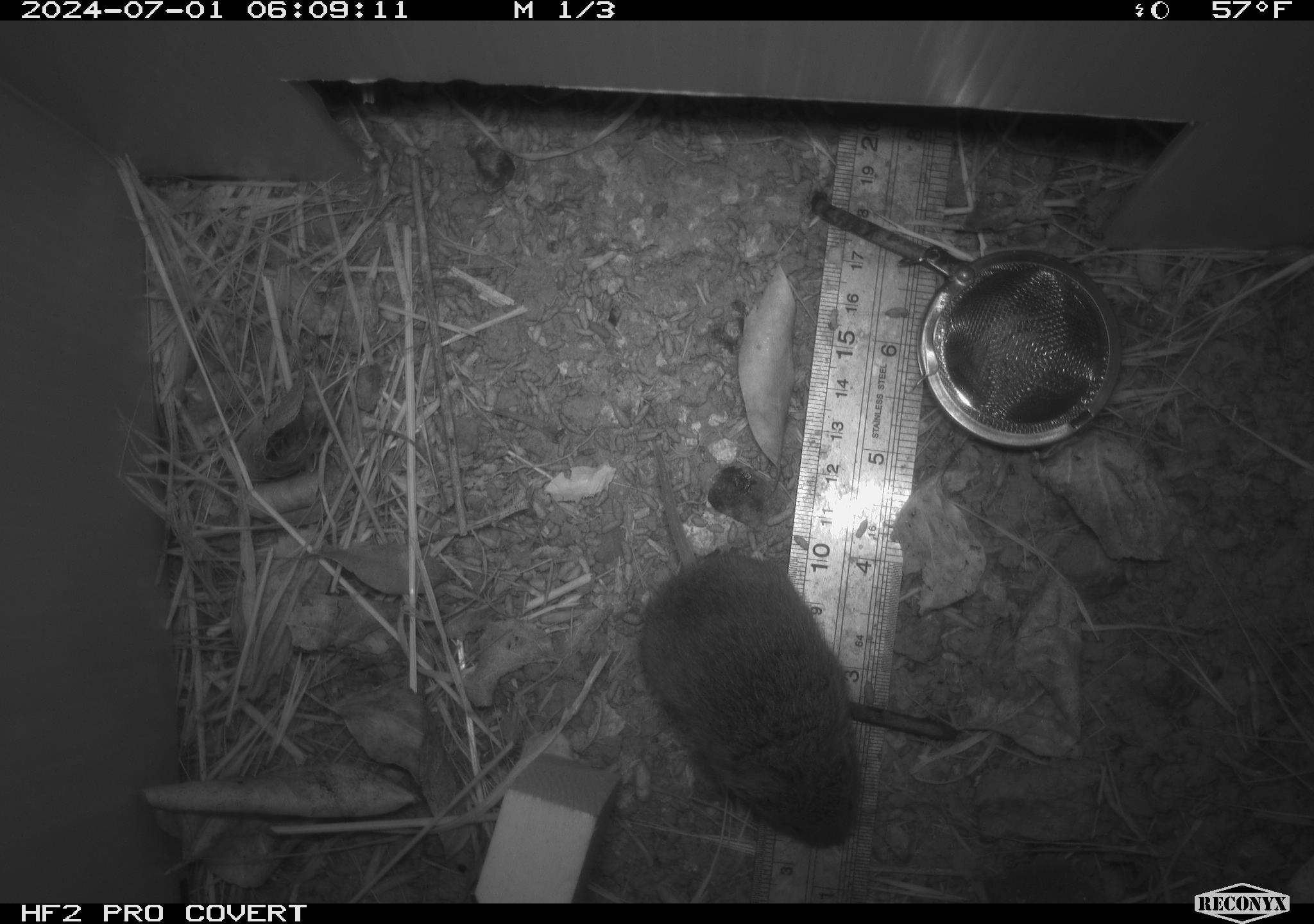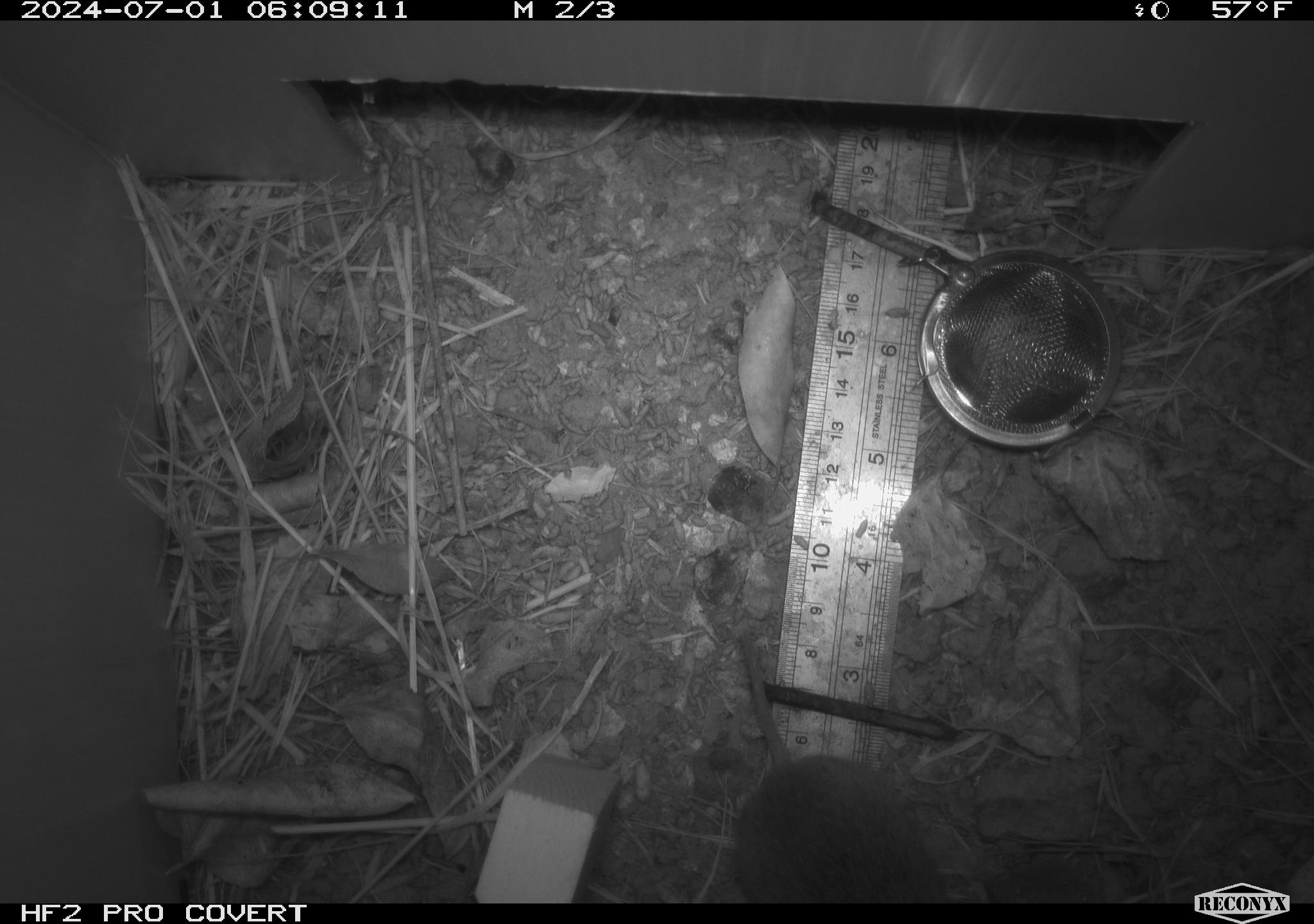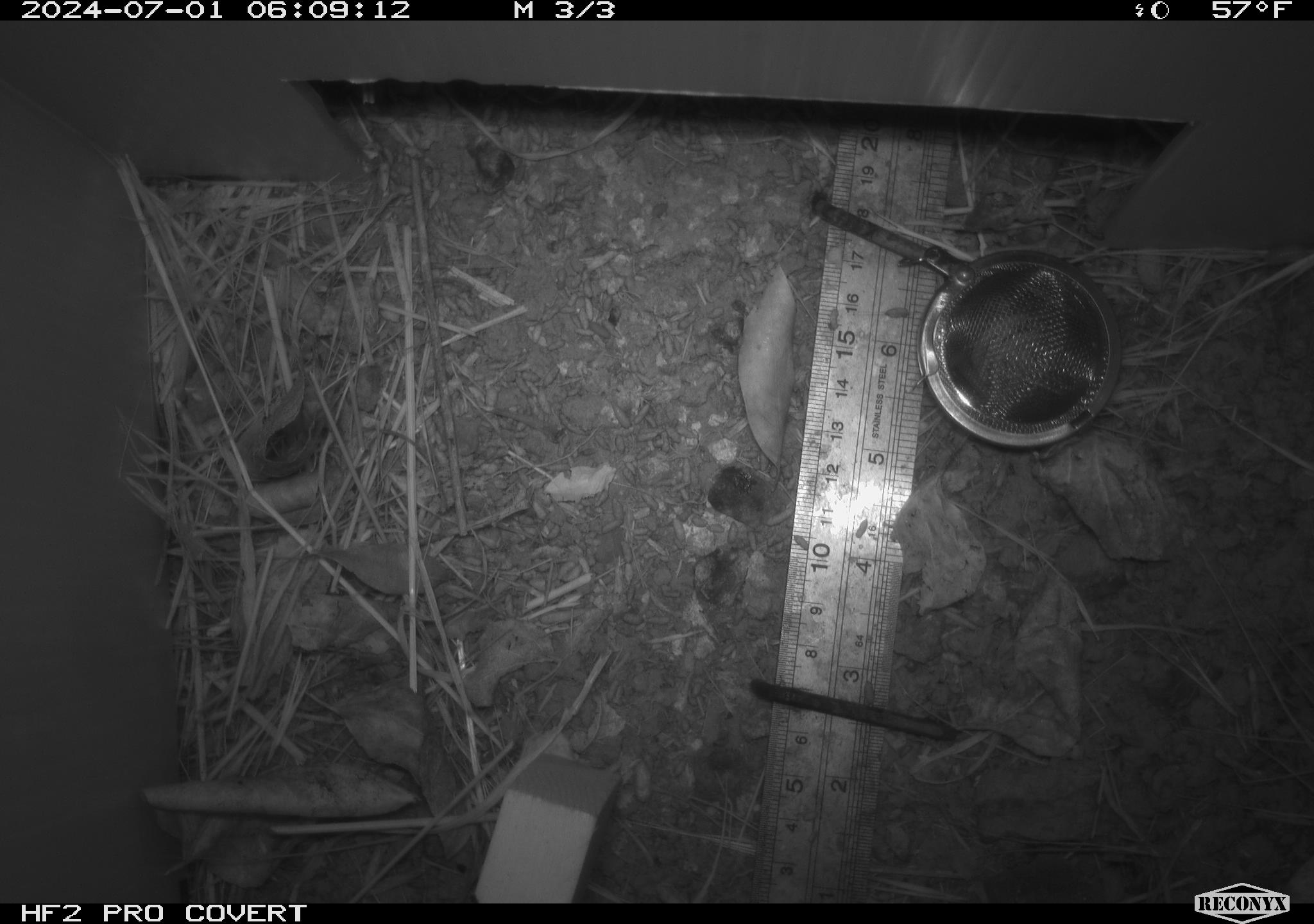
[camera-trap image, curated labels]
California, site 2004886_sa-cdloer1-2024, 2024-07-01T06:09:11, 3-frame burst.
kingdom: Animalia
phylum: Chordata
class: Mammalia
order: Rodentia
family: Cricetidae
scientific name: Arvicolinae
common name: voles, lemmings, and muskrats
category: arvicolinae subfamily